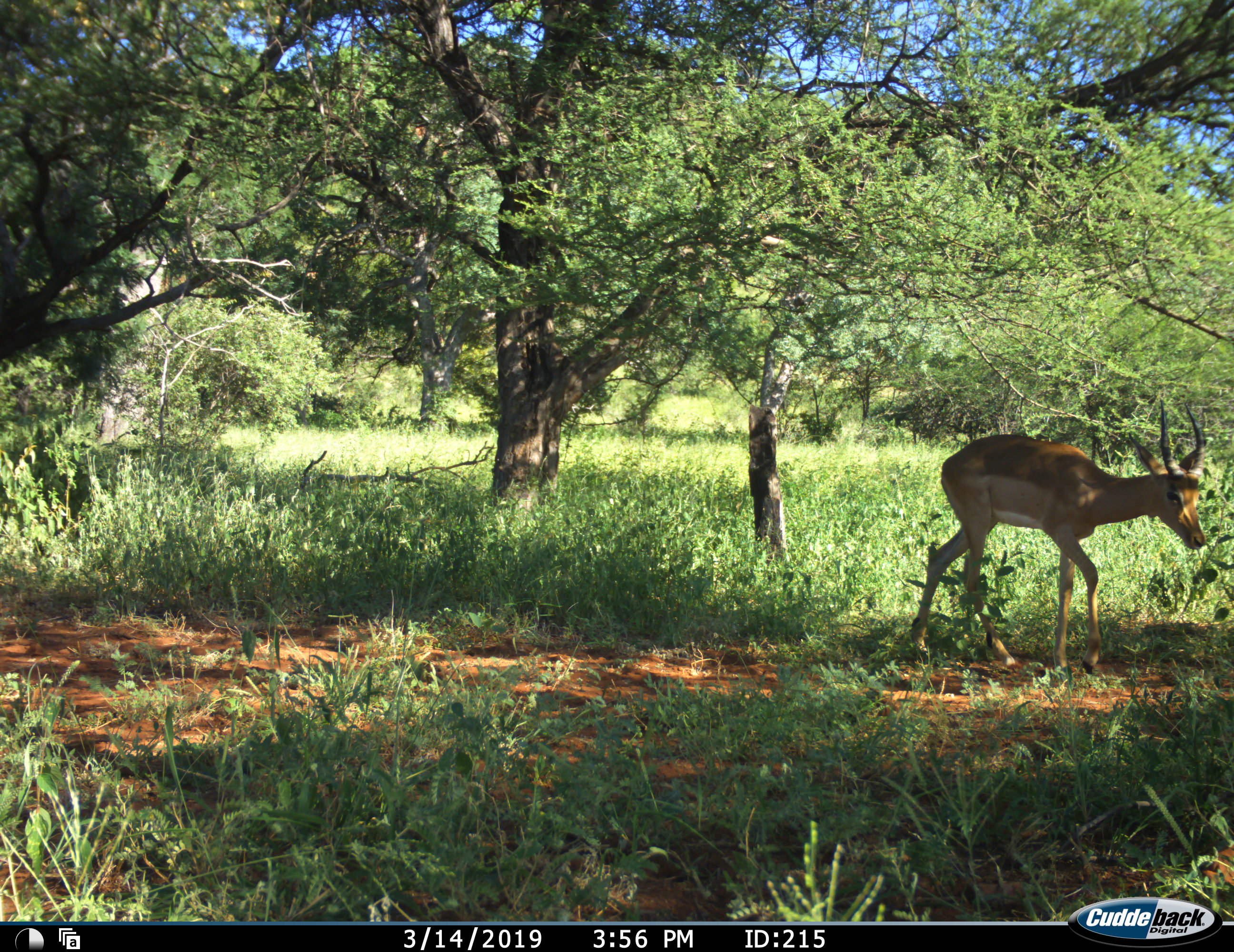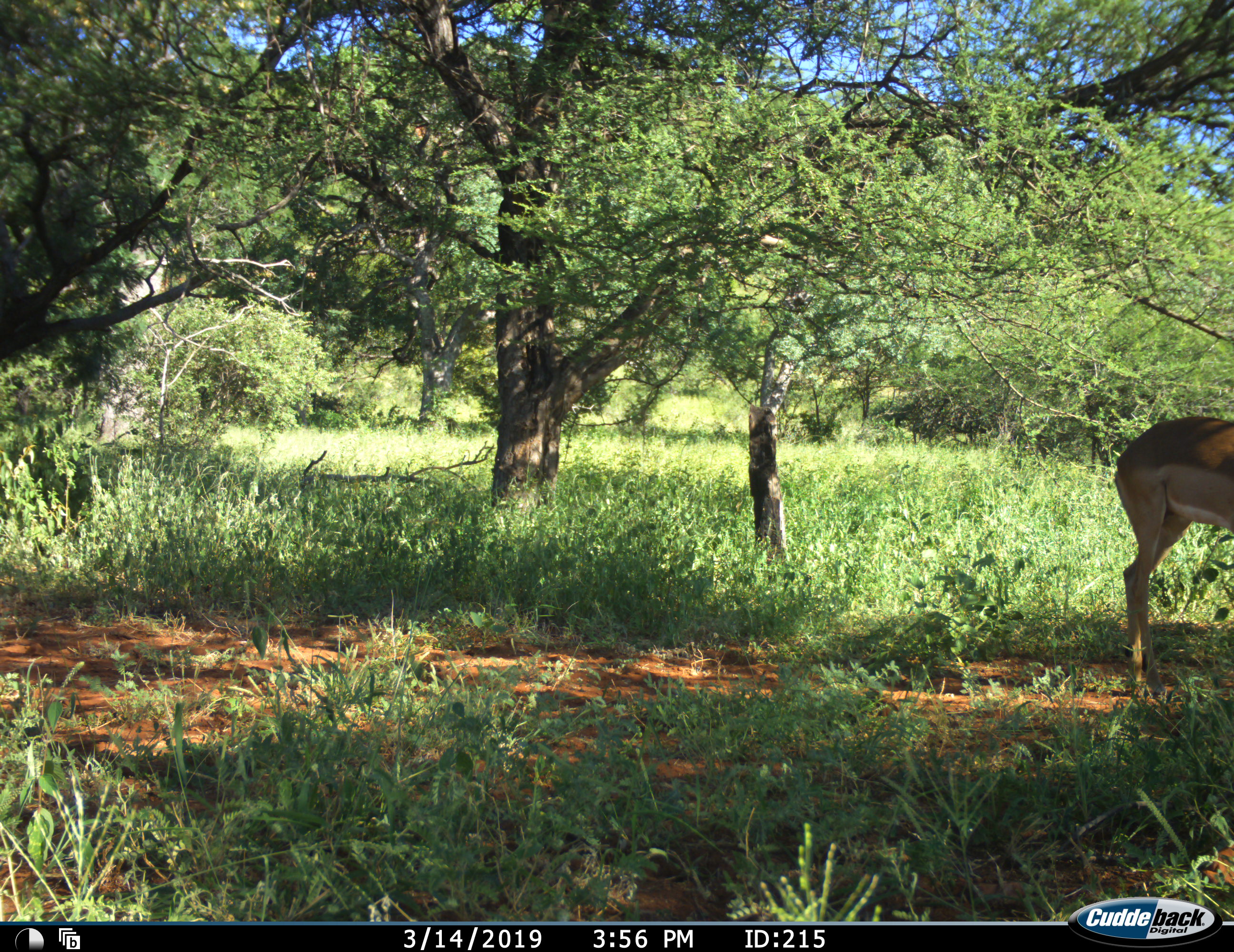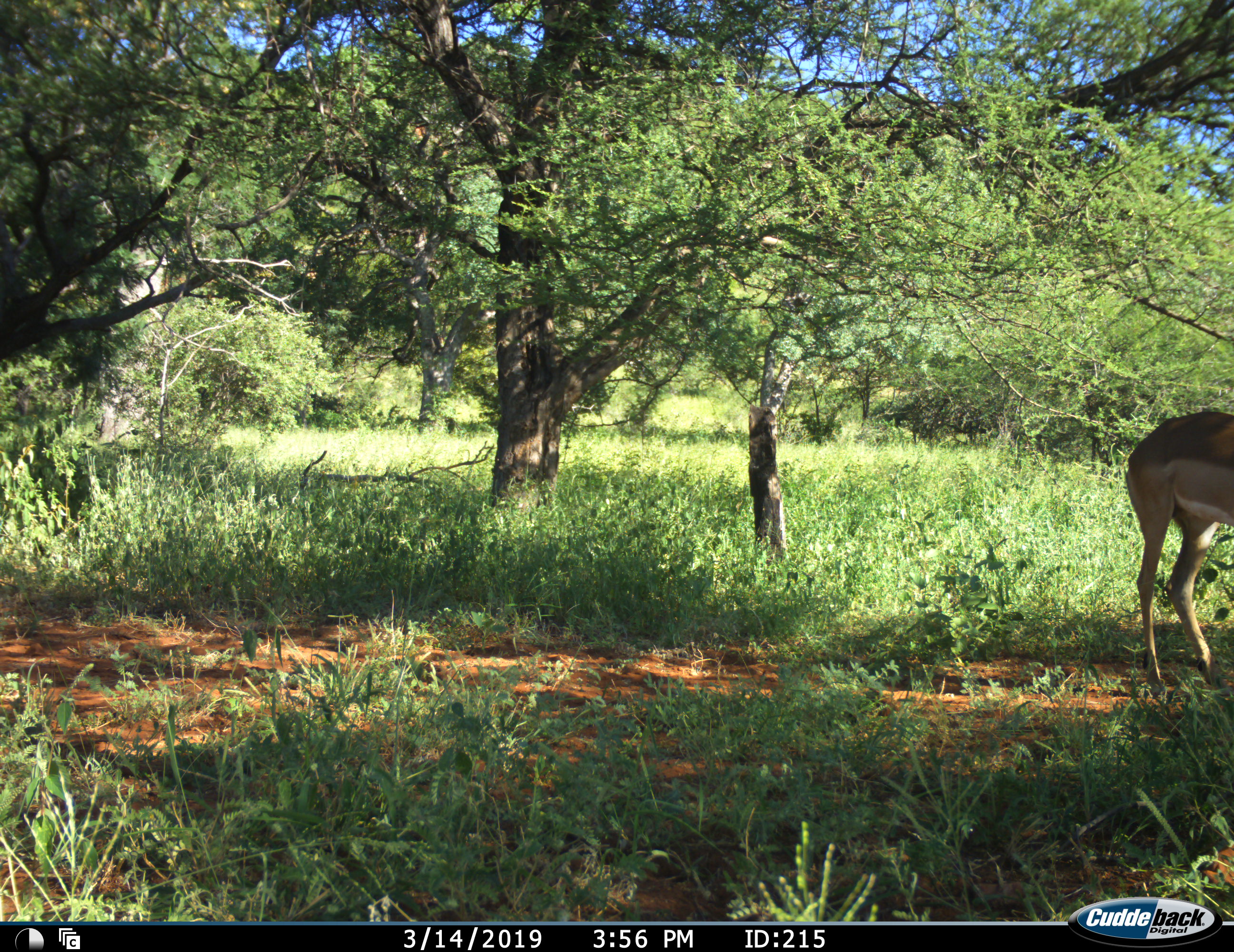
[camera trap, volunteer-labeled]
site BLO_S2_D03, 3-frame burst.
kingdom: Animalia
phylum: Chordata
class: Mammalia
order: Artiodactyla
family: Bovidae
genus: Aepyceros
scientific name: Aepyceros melampus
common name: impala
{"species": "impala (Aepyceros melampus)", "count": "1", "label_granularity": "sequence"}